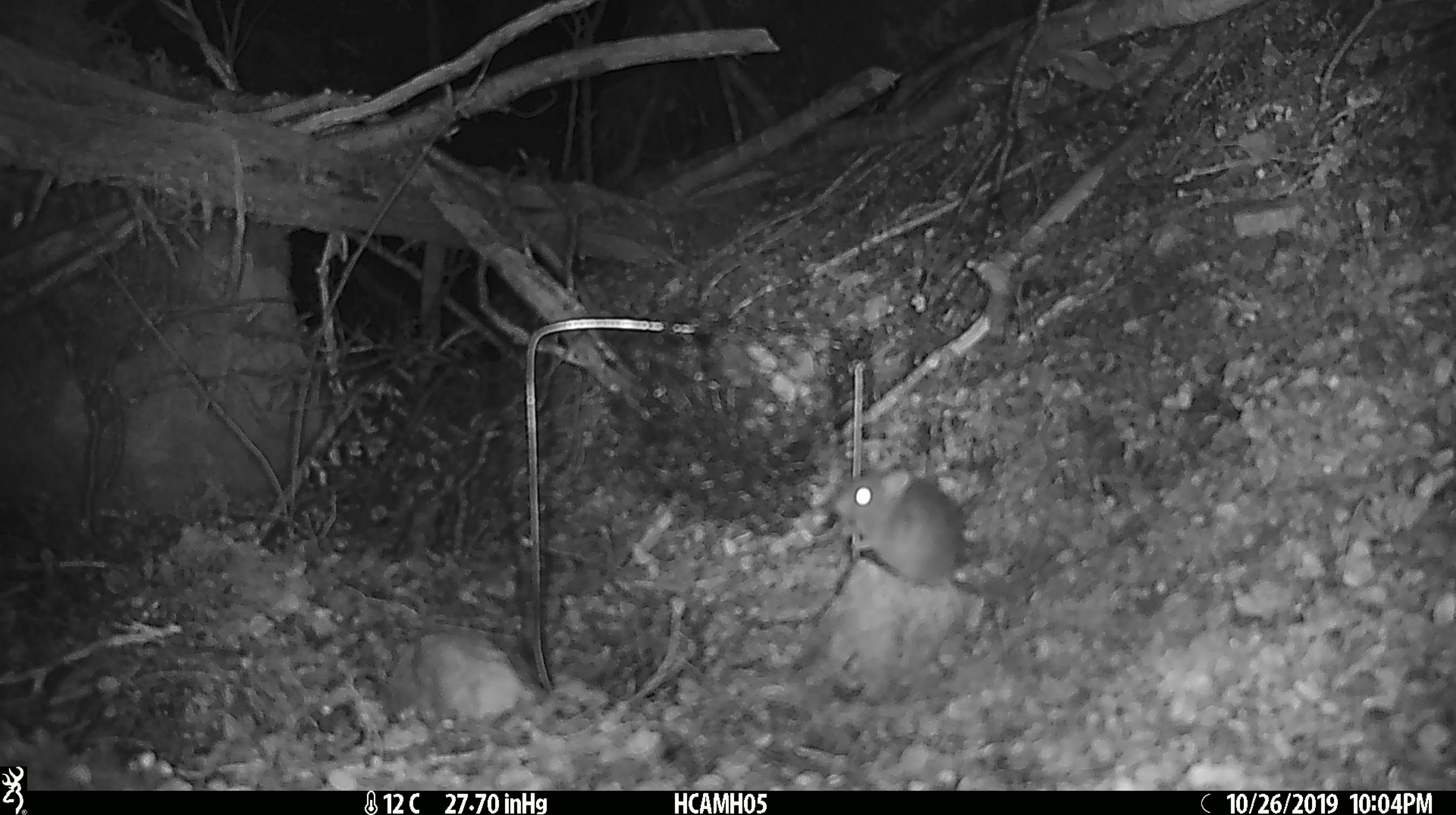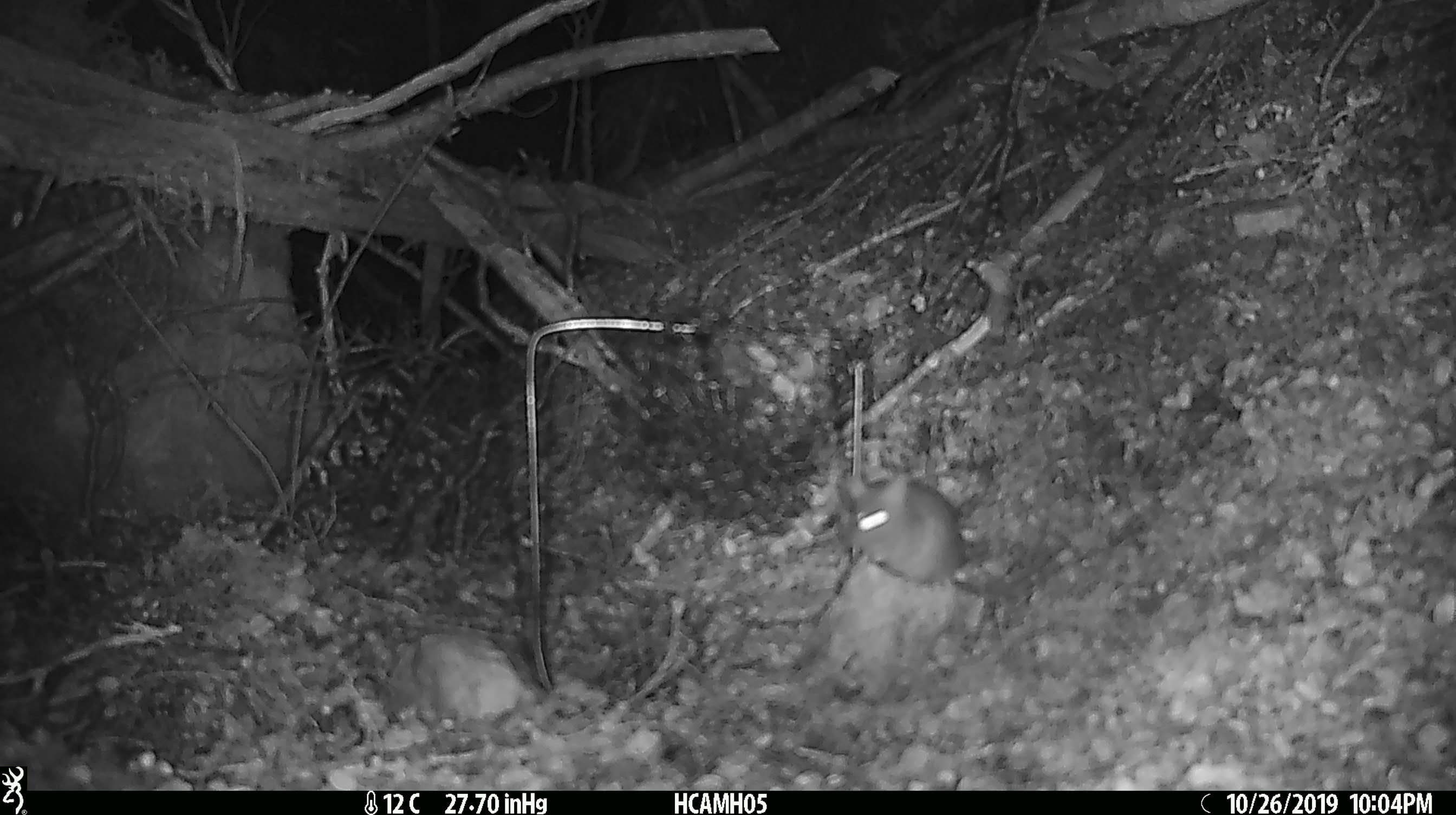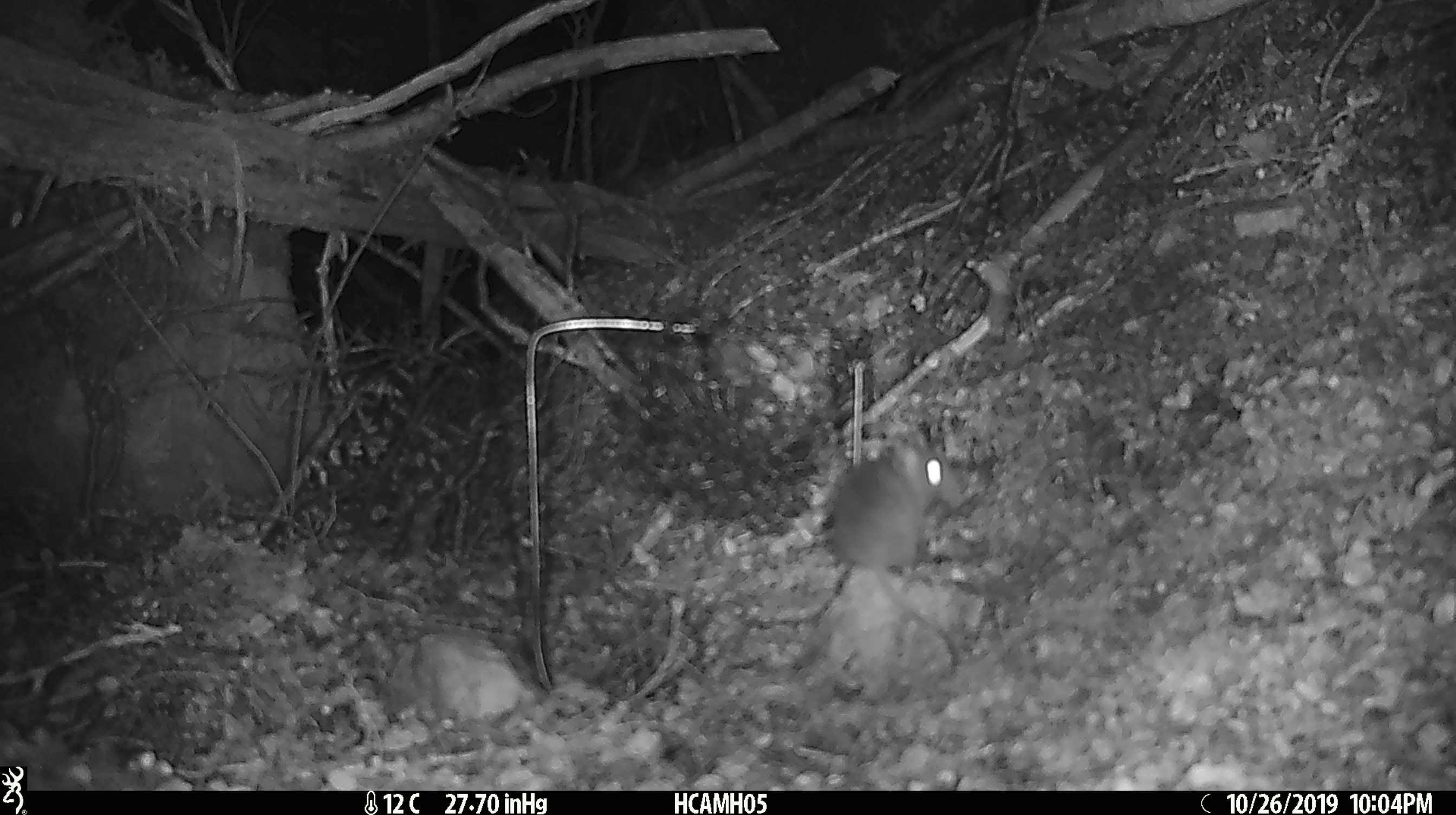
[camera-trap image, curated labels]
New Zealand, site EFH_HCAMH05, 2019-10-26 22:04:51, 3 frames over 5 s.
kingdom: Animalia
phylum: Chordata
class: Mammalia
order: Rodentia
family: Muridae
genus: Mus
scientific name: Mus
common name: mouse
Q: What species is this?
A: Mouse (Mus).